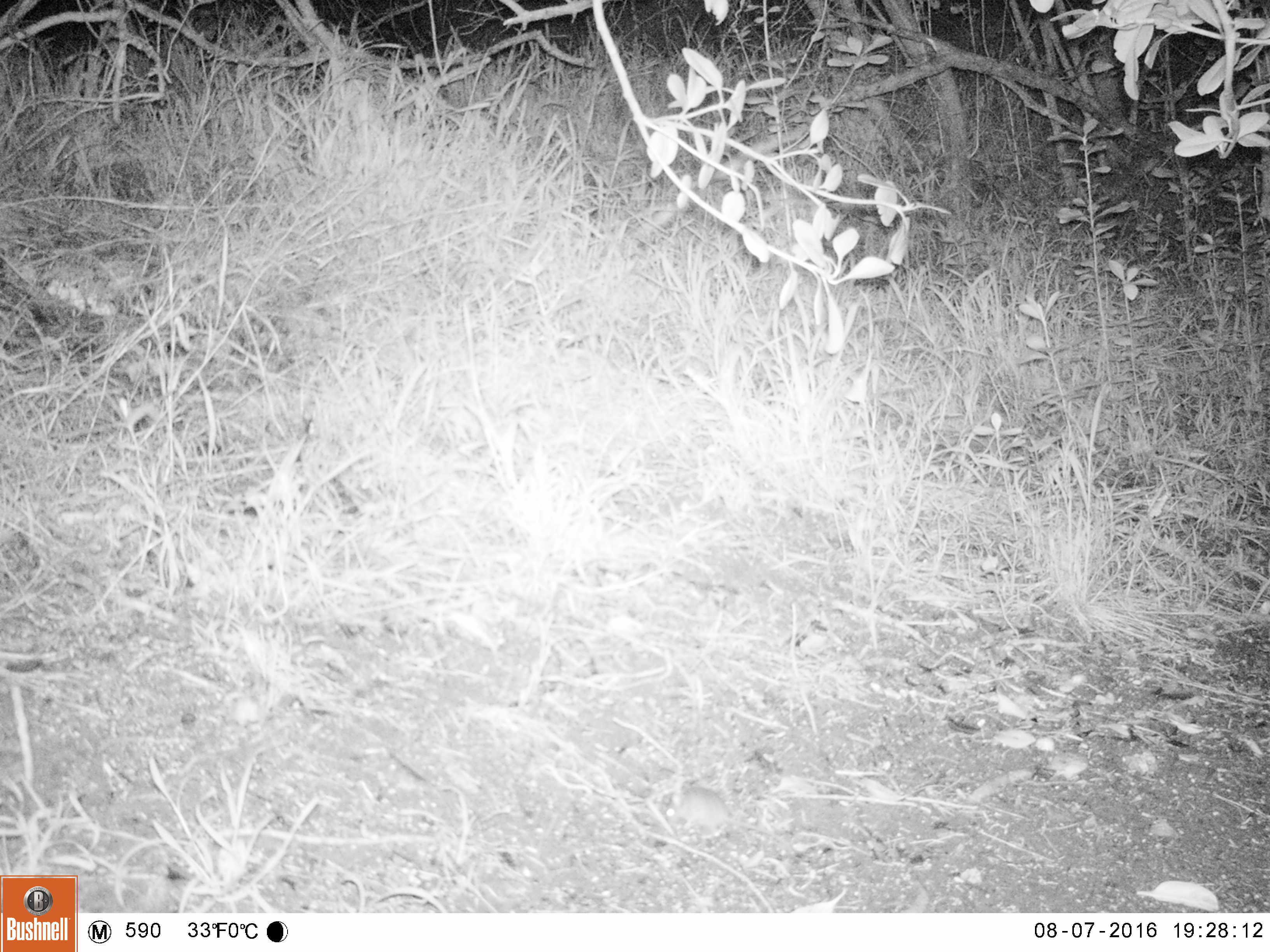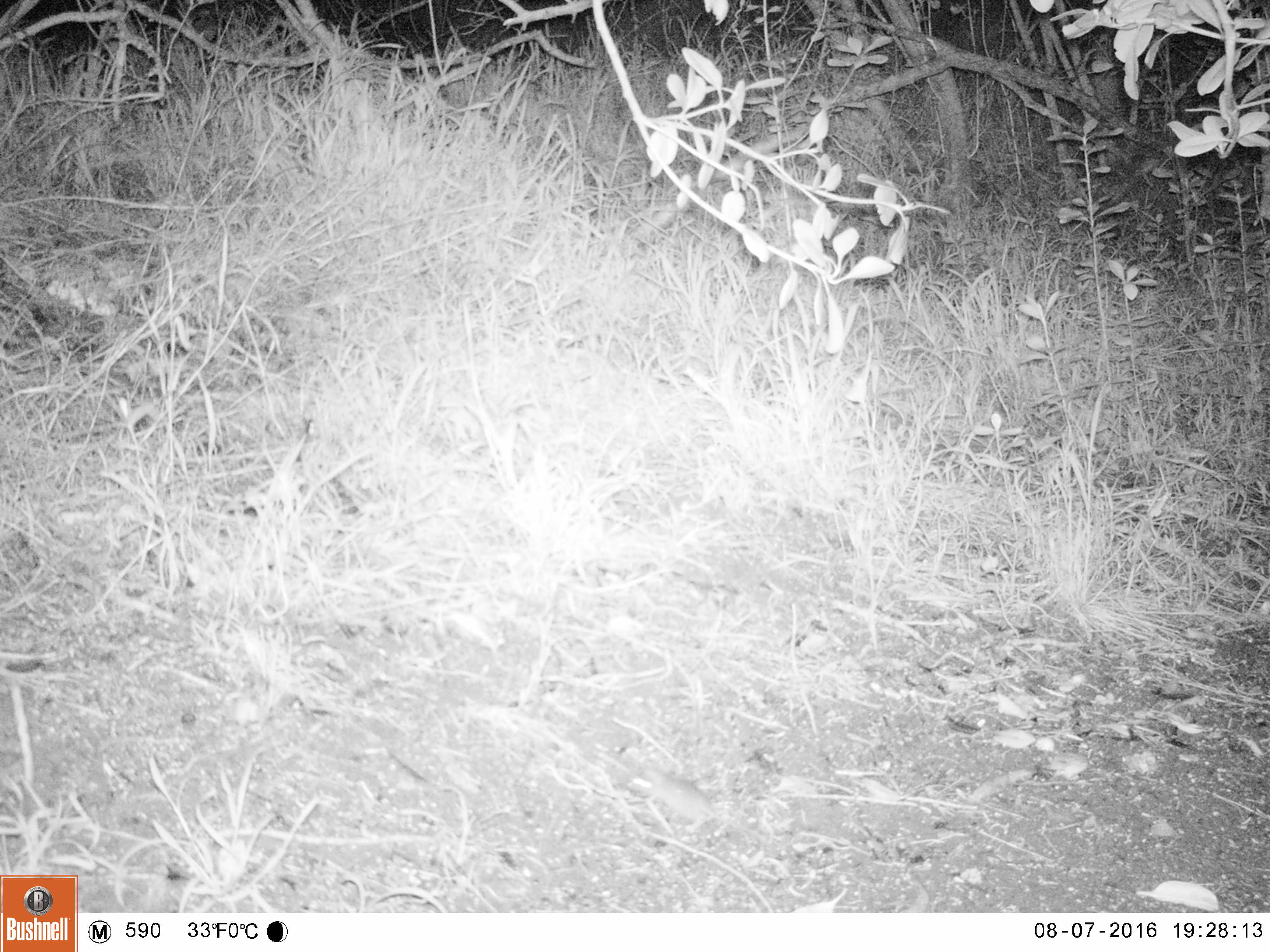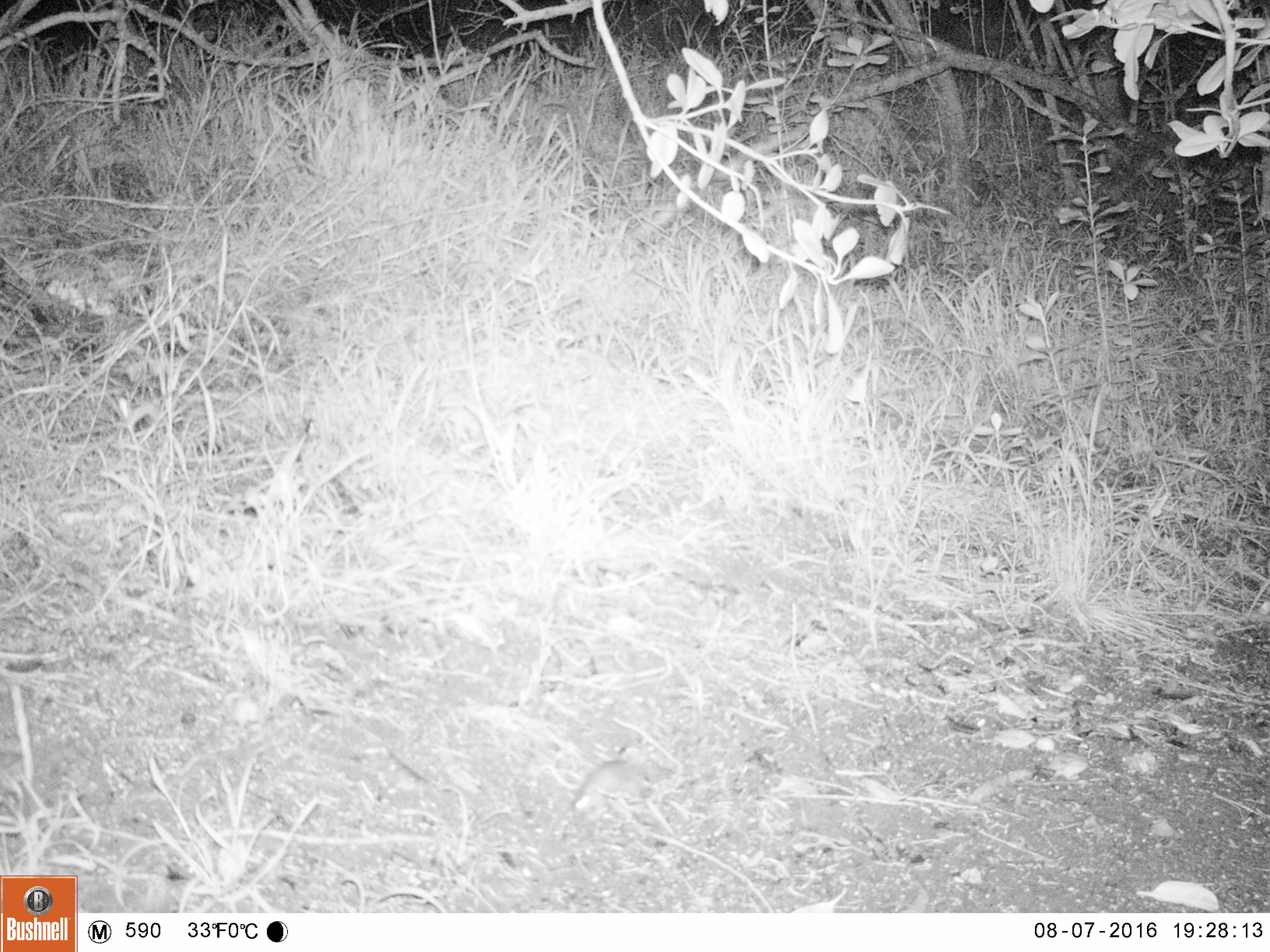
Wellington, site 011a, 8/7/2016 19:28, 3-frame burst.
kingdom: Animalia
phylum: Chordata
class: Mammalia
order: Rodentia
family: Muridae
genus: Mus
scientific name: Mus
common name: mouse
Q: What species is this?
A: Mouse (Mus).